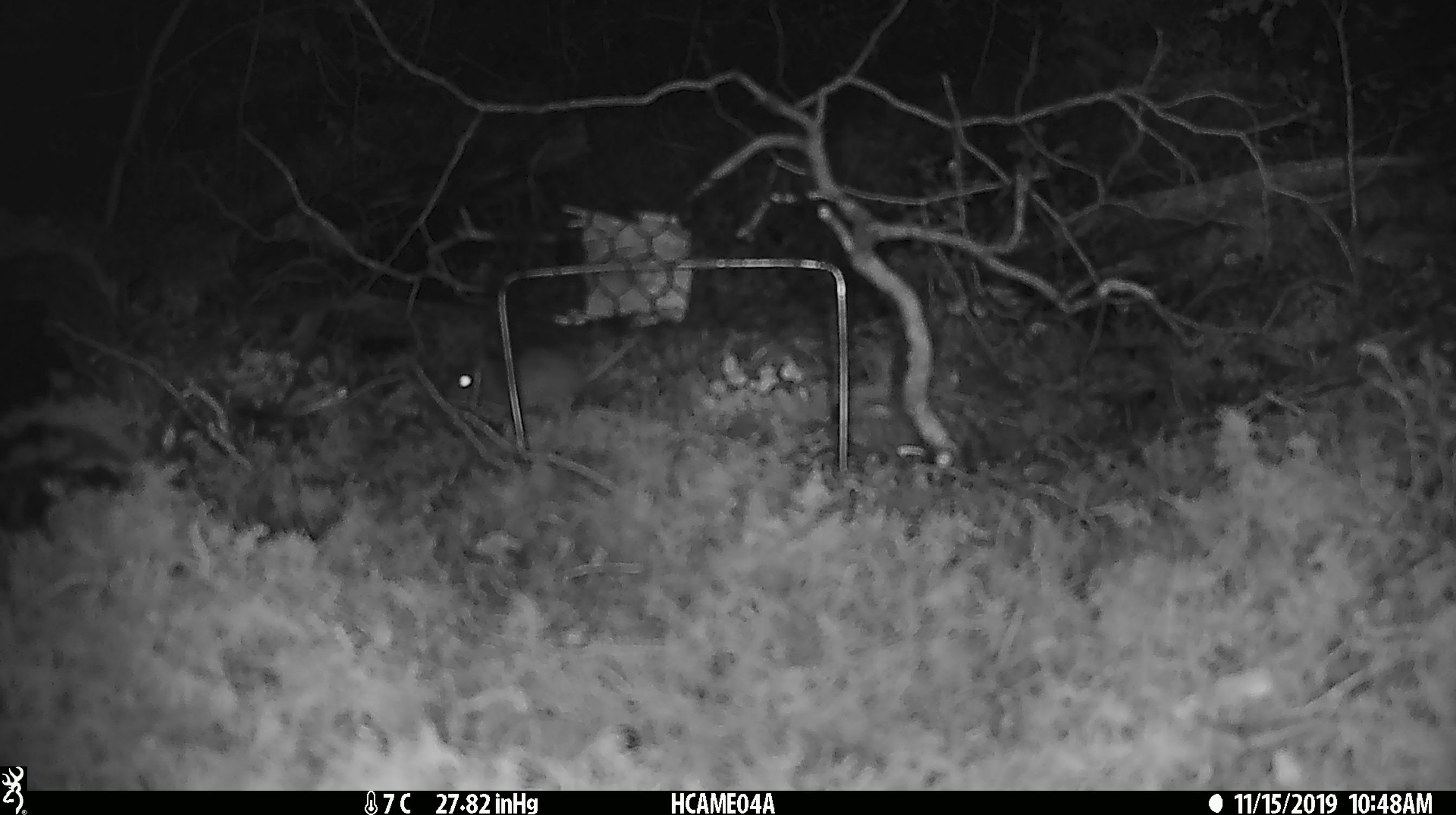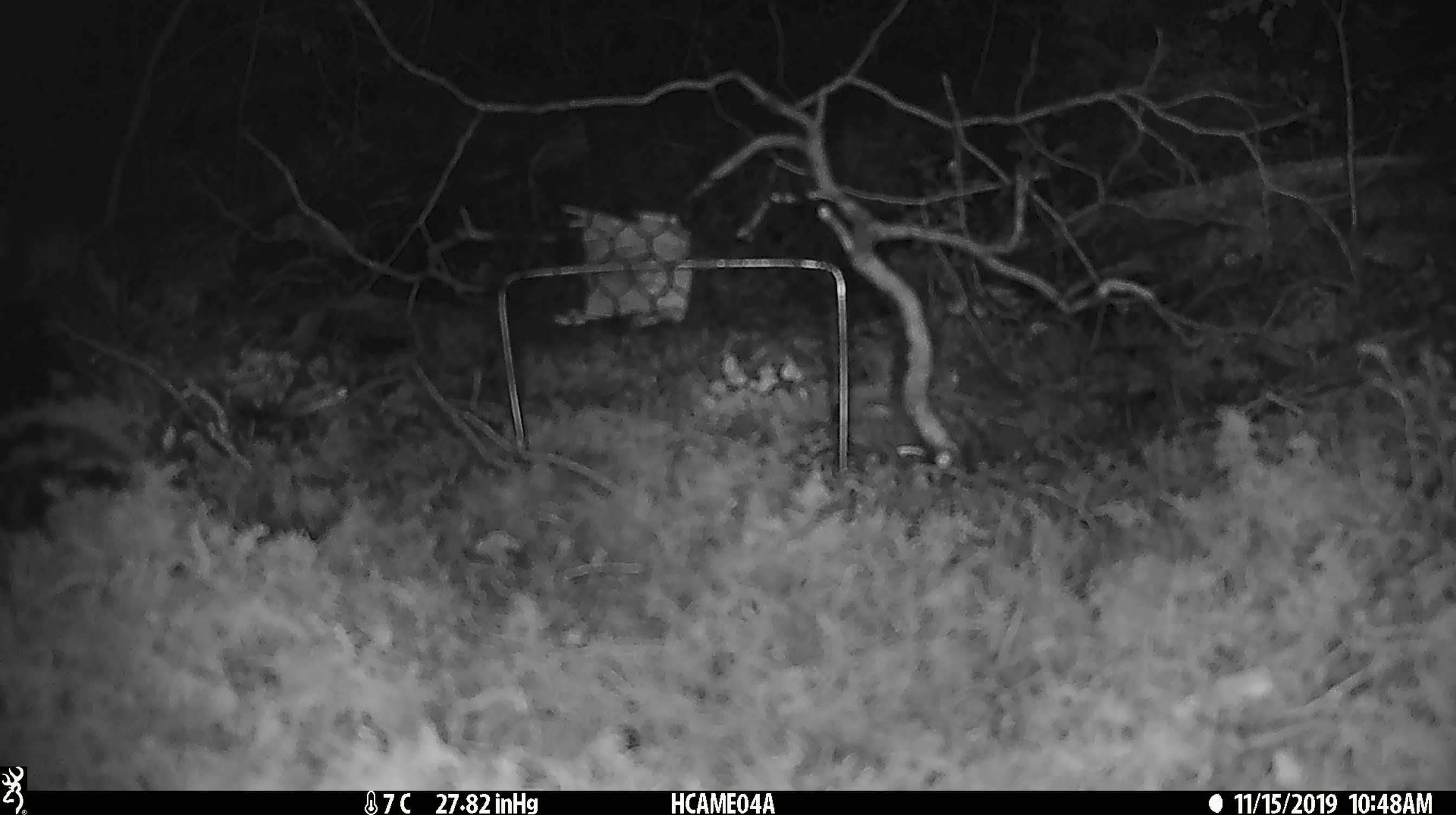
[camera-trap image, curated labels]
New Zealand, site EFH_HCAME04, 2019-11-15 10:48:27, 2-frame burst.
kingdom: Animalia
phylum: Chordata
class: Mammalia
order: Rodentia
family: Muridae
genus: Mus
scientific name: Mus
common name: mouse